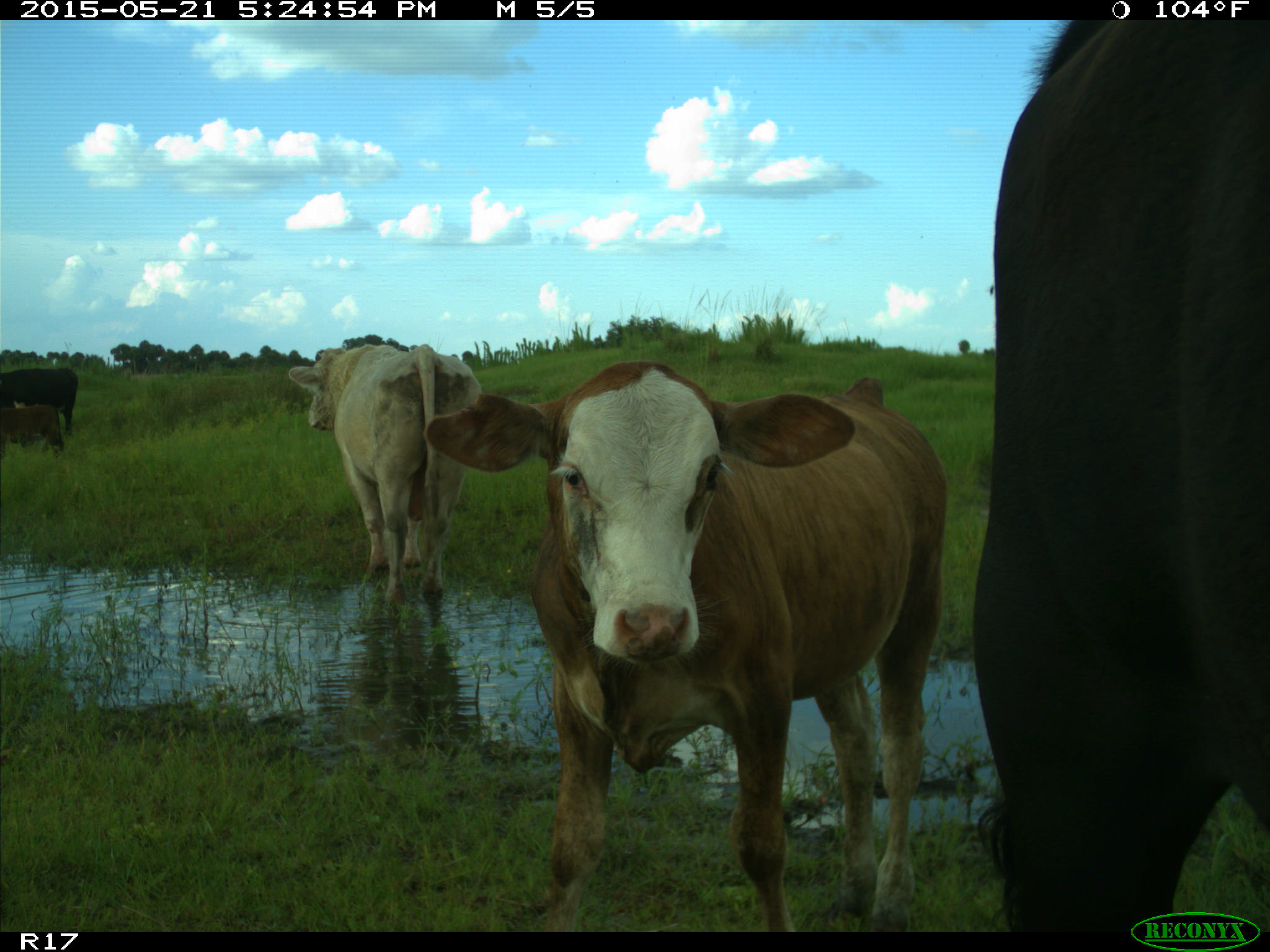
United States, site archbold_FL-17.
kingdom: Animalia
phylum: Chordata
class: Mammalia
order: Artiodactyla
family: Bovidae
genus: Bos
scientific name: Bos taurus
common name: domestic cow